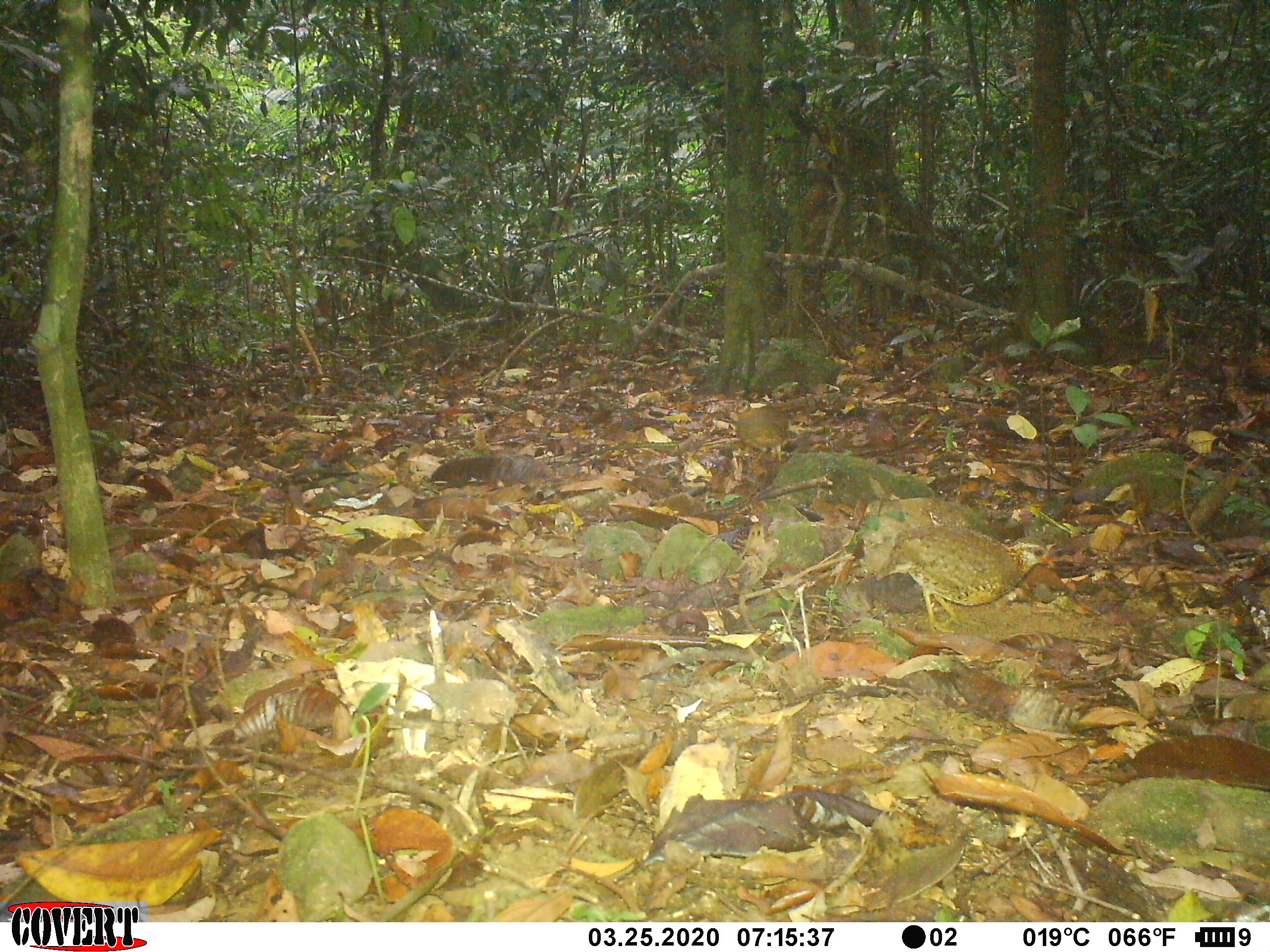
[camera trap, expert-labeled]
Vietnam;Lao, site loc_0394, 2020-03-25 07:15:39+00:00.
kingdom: Animalia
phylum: Chordata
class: Aves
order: Galliformes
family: Phasianidae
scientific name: Phasianidae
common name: partridge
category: unidentified partridge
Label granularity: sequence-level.